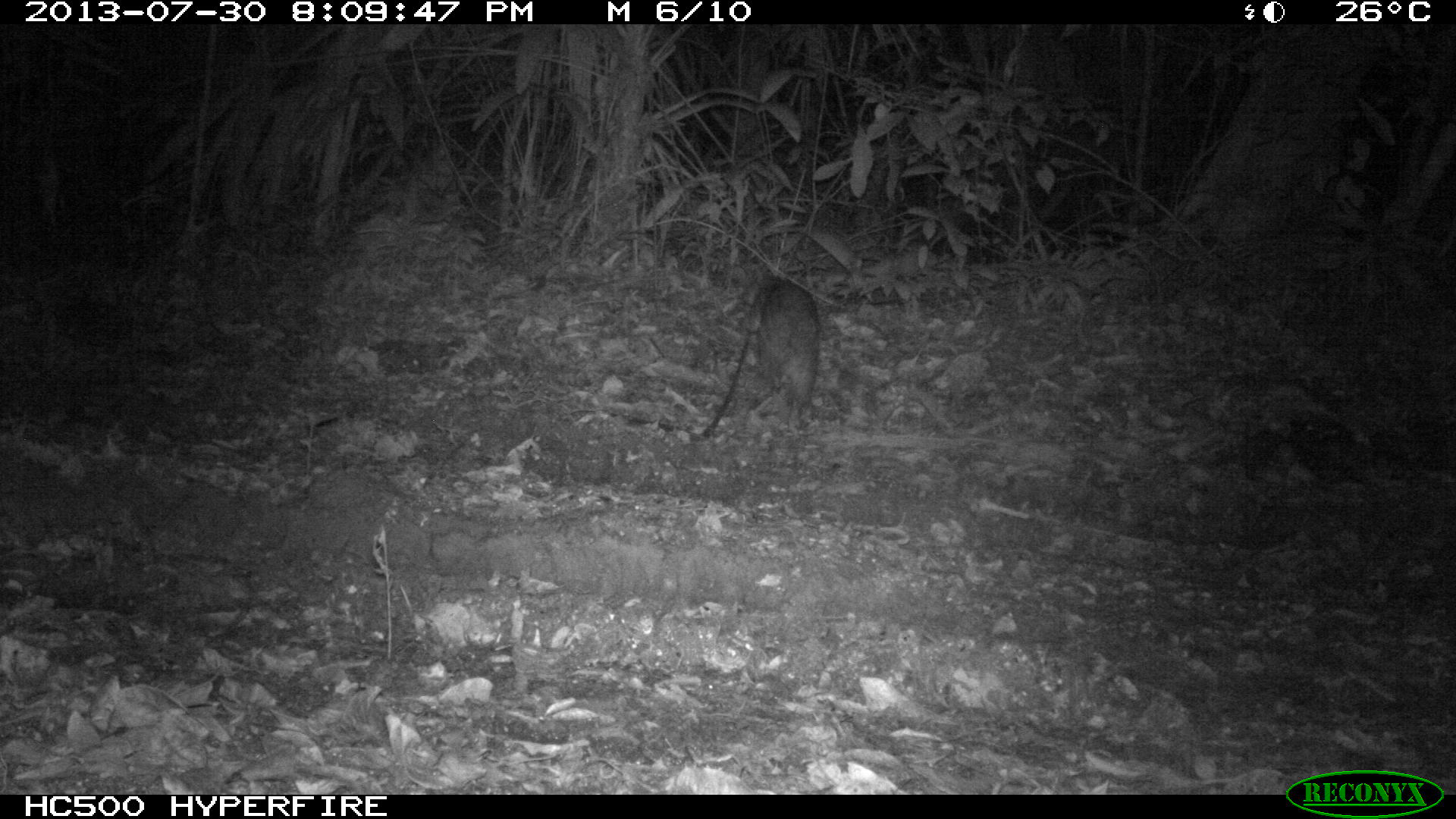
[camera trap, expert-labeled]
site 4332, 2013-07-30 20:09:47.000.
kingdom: Animalia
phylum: Chordata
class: Mammalia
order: Rodentia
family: Cuniculidae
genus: Cuniculus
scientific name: Cuniculus paca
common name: lowland paca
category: agouti paca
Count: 1.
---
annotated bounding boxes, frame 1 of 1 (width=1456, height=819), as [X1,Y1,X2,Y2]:
agouti paca: [724,276,822,433]